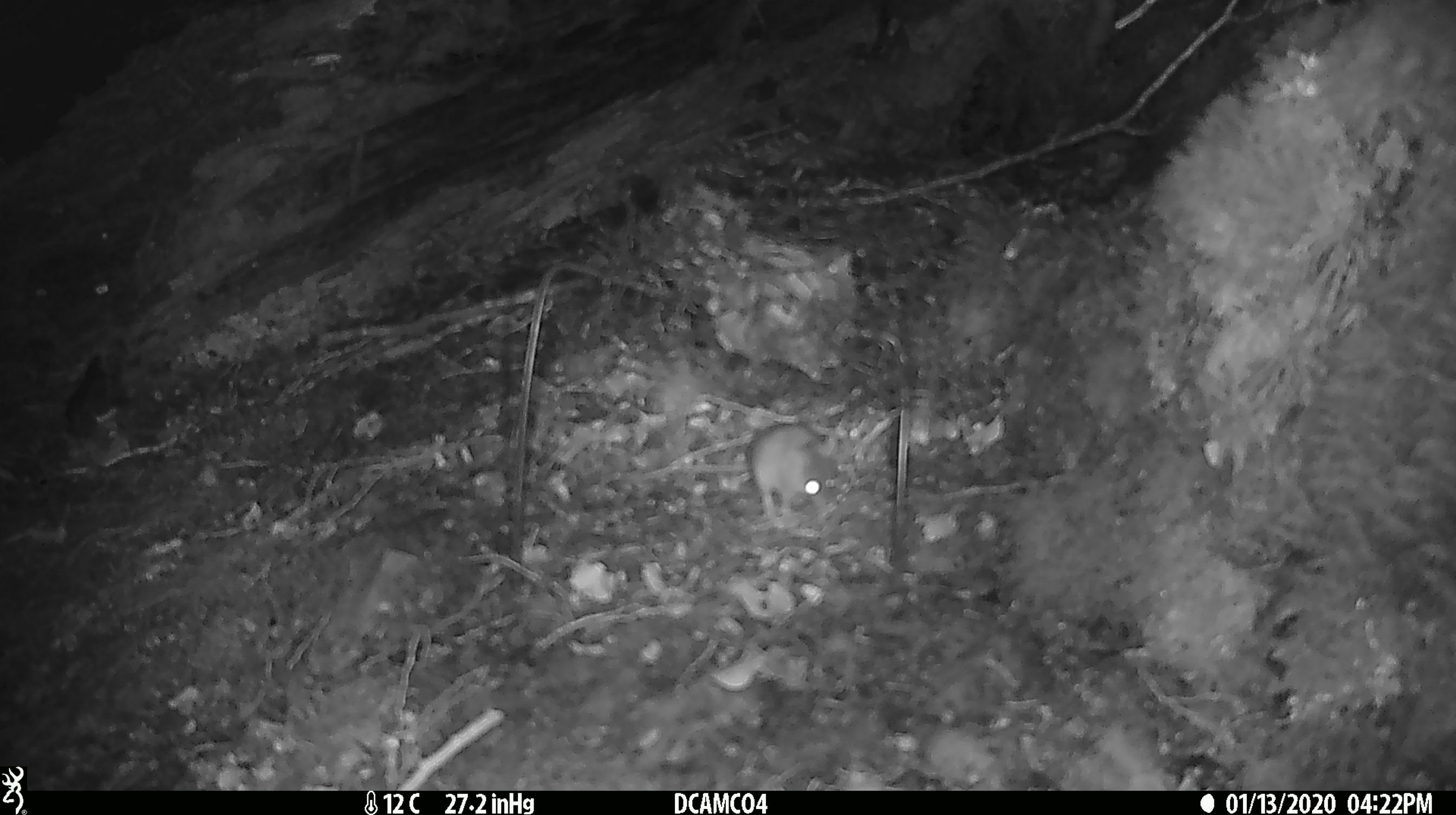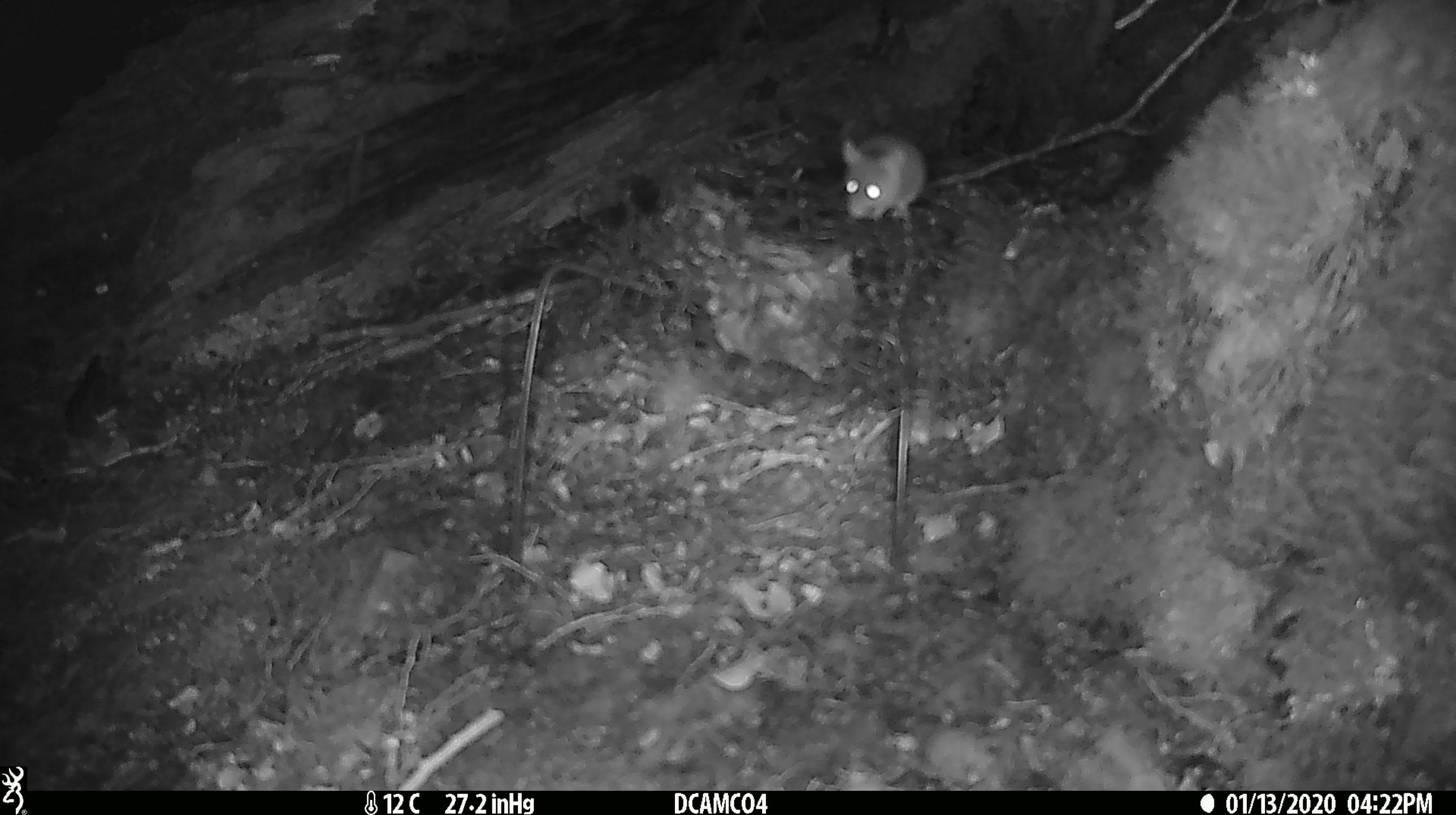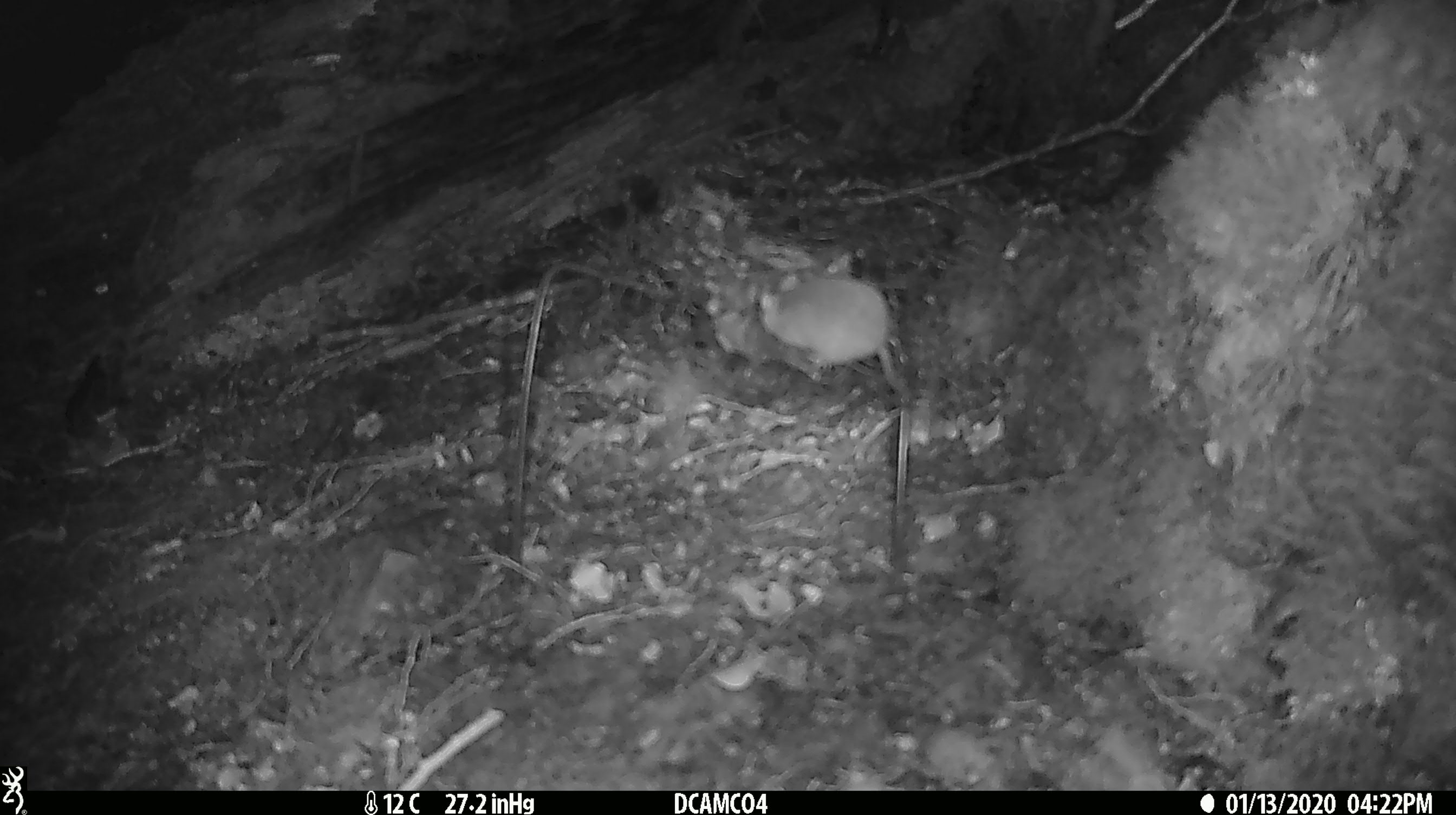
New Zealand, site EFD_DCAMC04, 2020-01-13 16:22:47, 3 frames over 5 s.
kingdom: Animalia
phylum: Chordata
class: Mammalia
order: Rodentia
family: Muridae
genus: Mus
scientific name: Mus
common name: mouse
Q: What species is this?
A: Mouse (Mus).